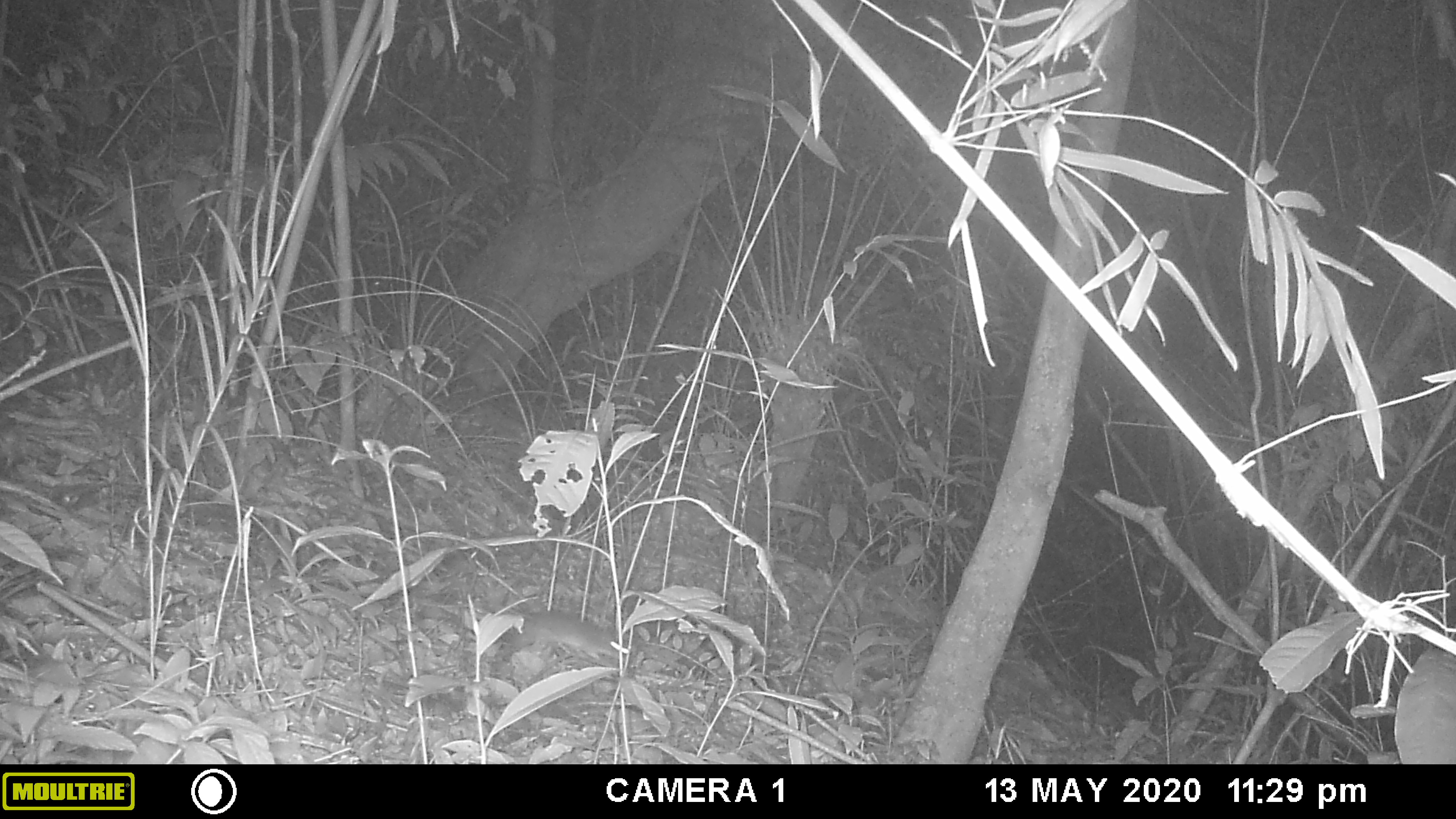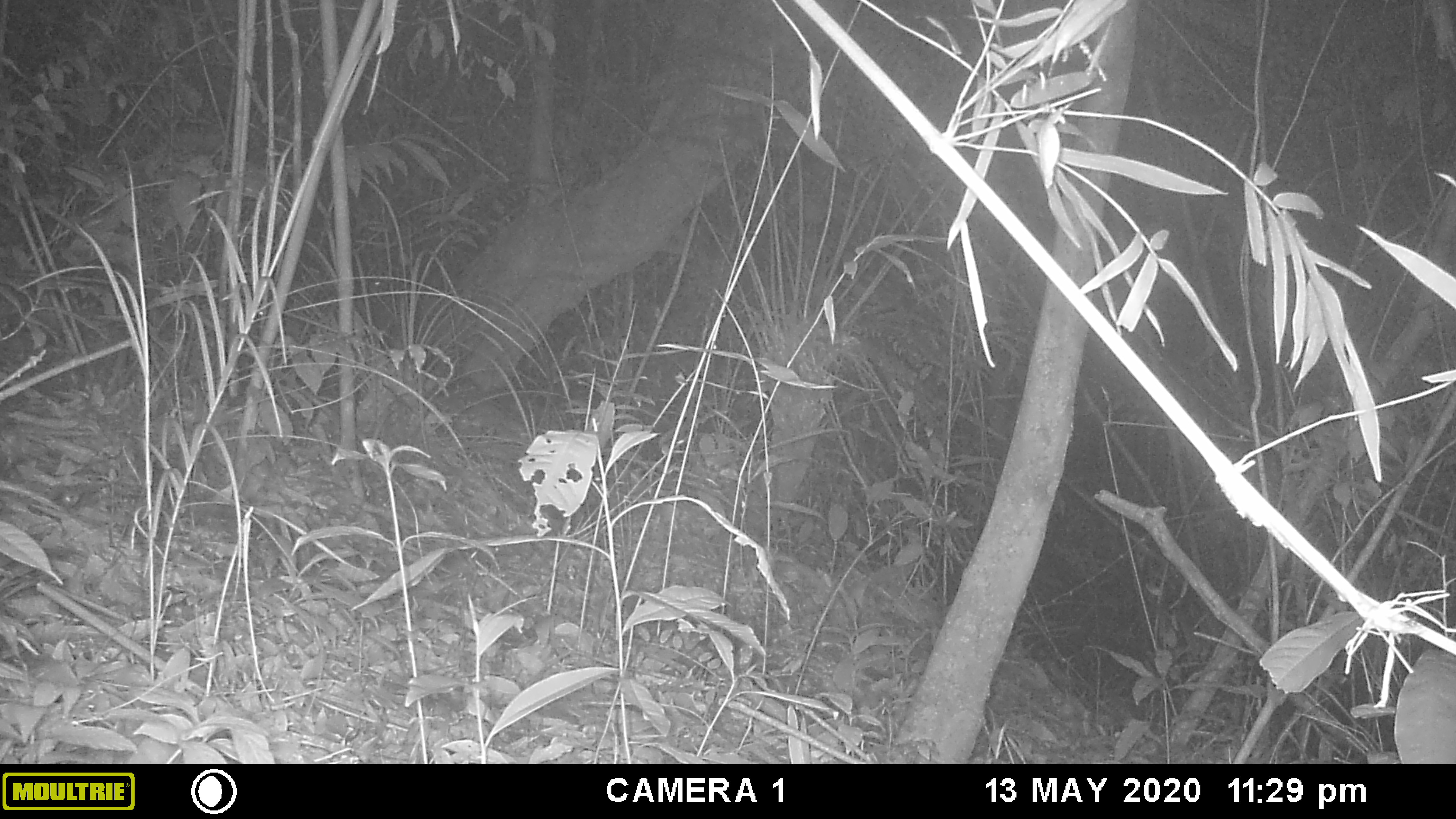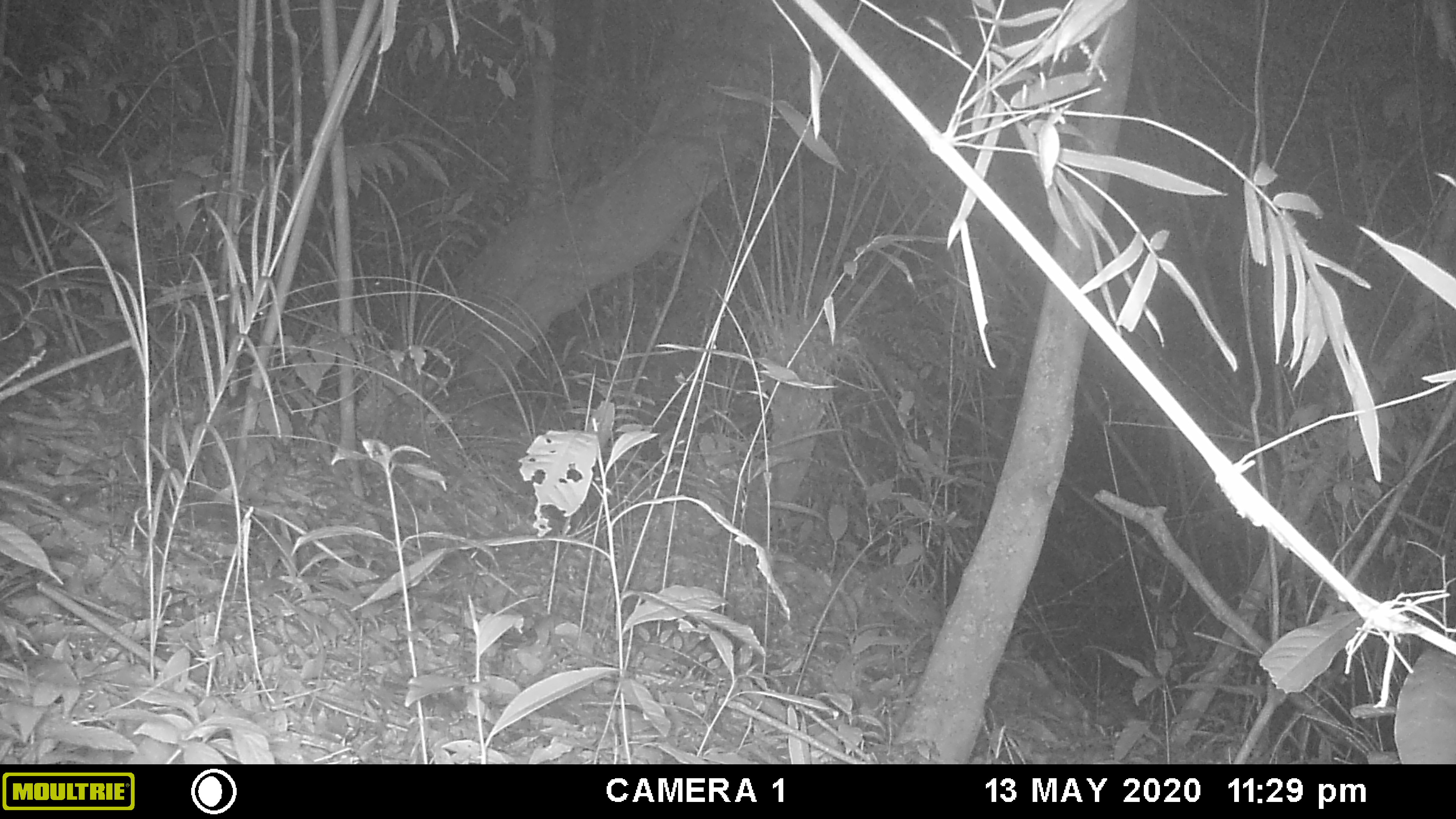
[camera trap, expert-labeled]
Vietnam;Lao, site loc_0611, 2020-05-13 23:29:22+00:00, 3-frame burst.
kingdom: Animalia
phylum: Chordata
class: Mammalia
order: Rodentia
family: Muridae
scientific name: Muridae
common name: old-world mice and rats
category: unidentified murid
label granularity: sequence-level